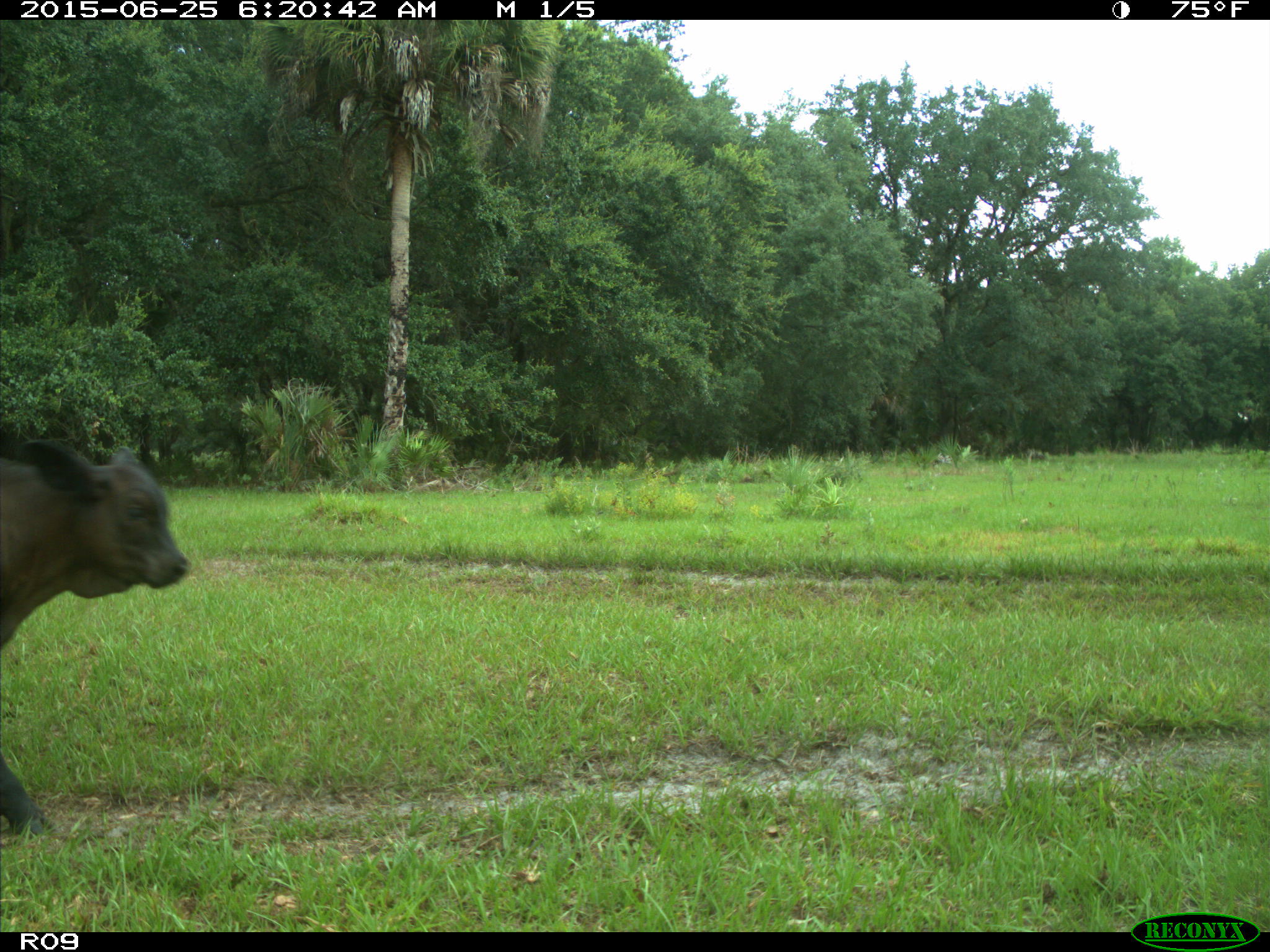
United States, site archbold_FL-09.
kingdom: Animalia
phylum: Chordata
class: Mammalia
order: Artiodactyla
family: Bovidae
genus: Bos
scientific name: Bos taurus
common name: domestic cow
Bos taurus (domestic cow).